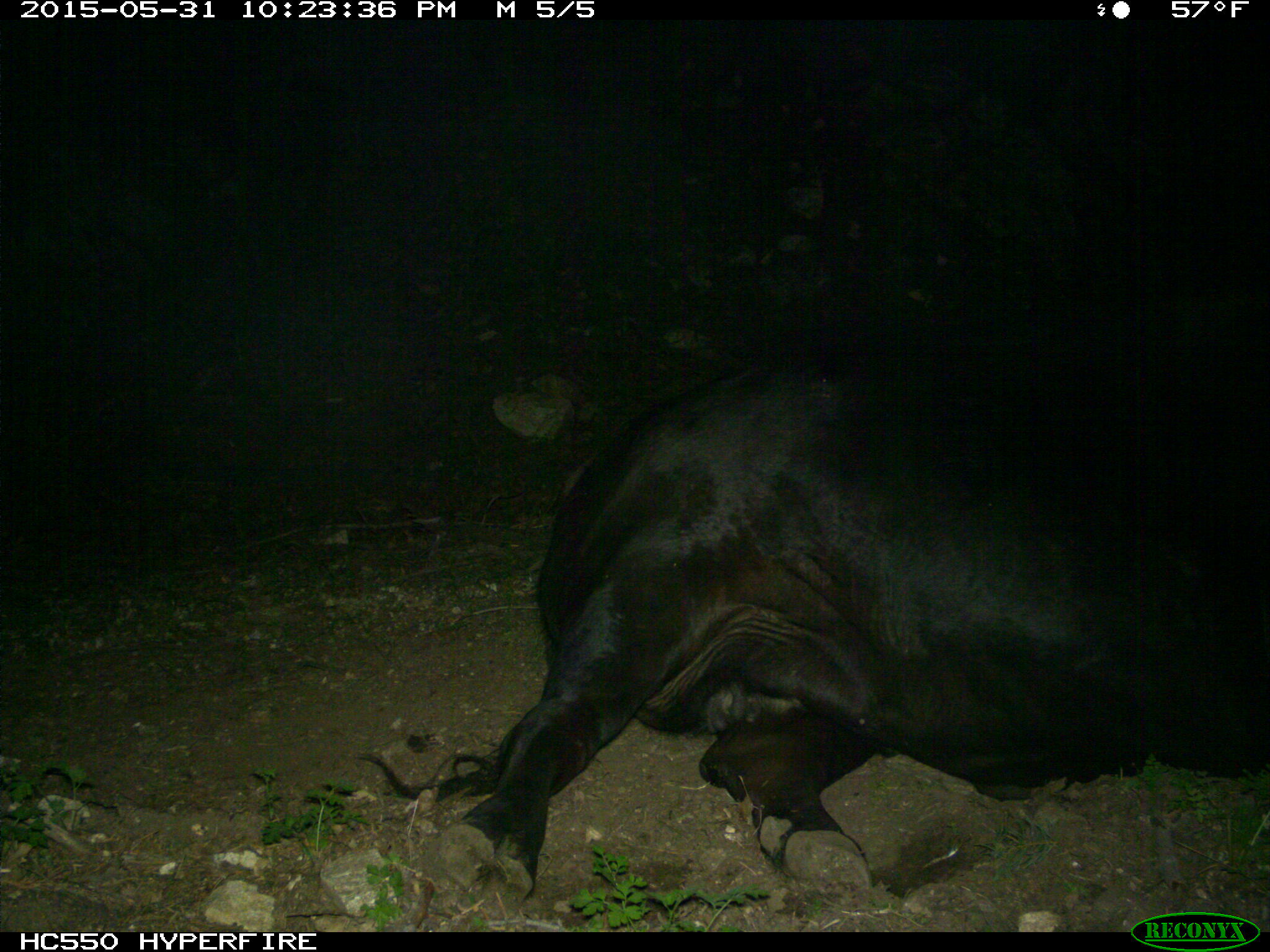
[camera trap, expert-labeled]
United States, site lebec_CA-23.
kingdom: Animalia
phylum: Chordata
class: Mammalia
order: Artiodactyla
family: Bovidae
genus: Bos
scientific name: Bos taurus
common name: domestic cow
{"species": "Bos taurus (domestic cow)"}